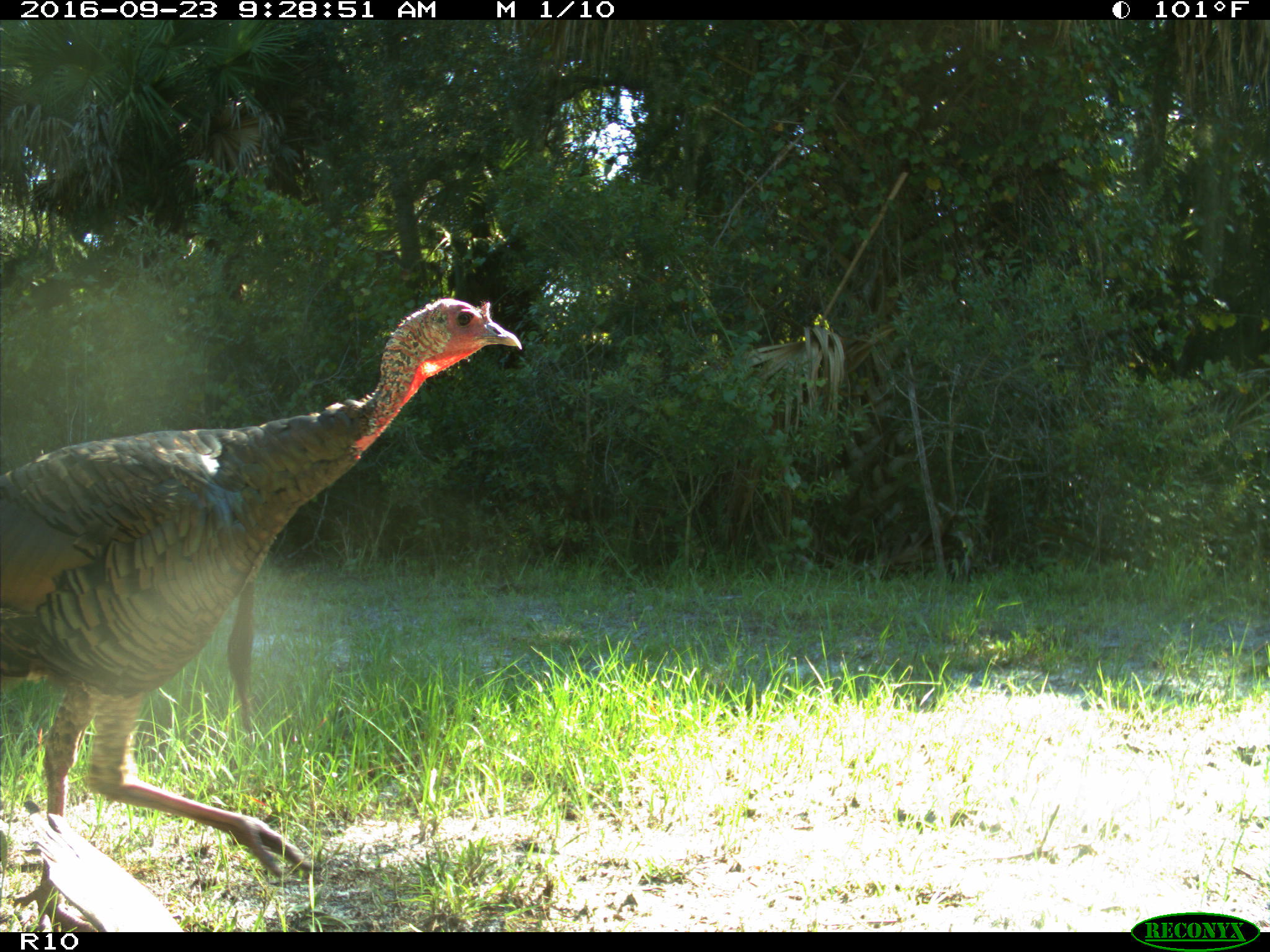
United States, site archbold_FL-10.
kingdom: Animalia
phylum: Chordata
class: Aves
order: Galliformes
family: Phasianidae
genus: Meleagris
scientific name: Meleagris gallopavo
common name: wild turkey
Meleagris gallopavo (wild turkey).